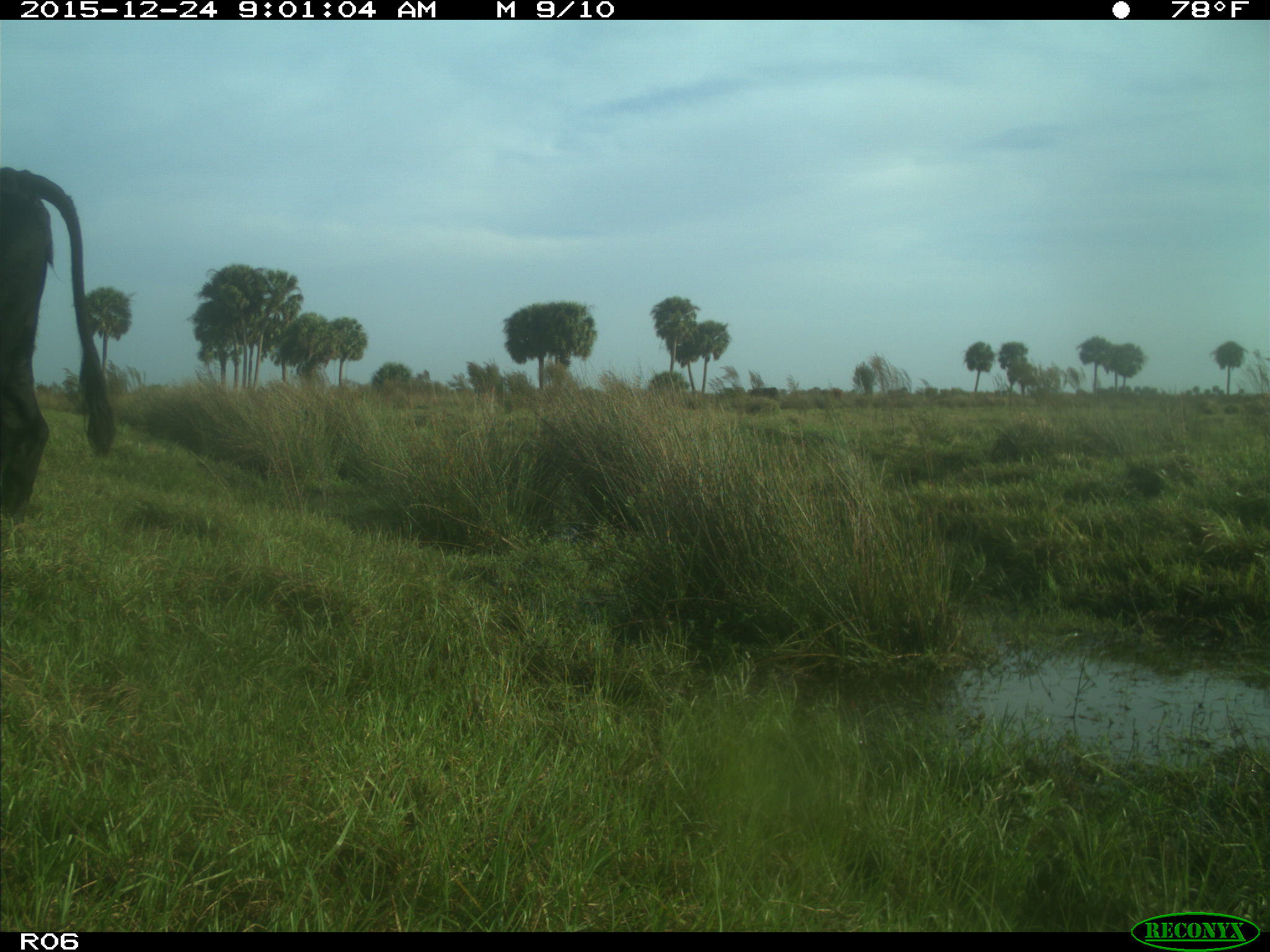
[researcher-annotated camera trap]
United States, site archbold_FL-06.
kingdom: Animalia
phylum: Chordata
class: Mammalia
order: Artiodactyla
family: Bovidae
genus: Bos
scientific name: Bos taurus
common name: domestic cow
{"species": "Bos taurus (domestic cow)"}